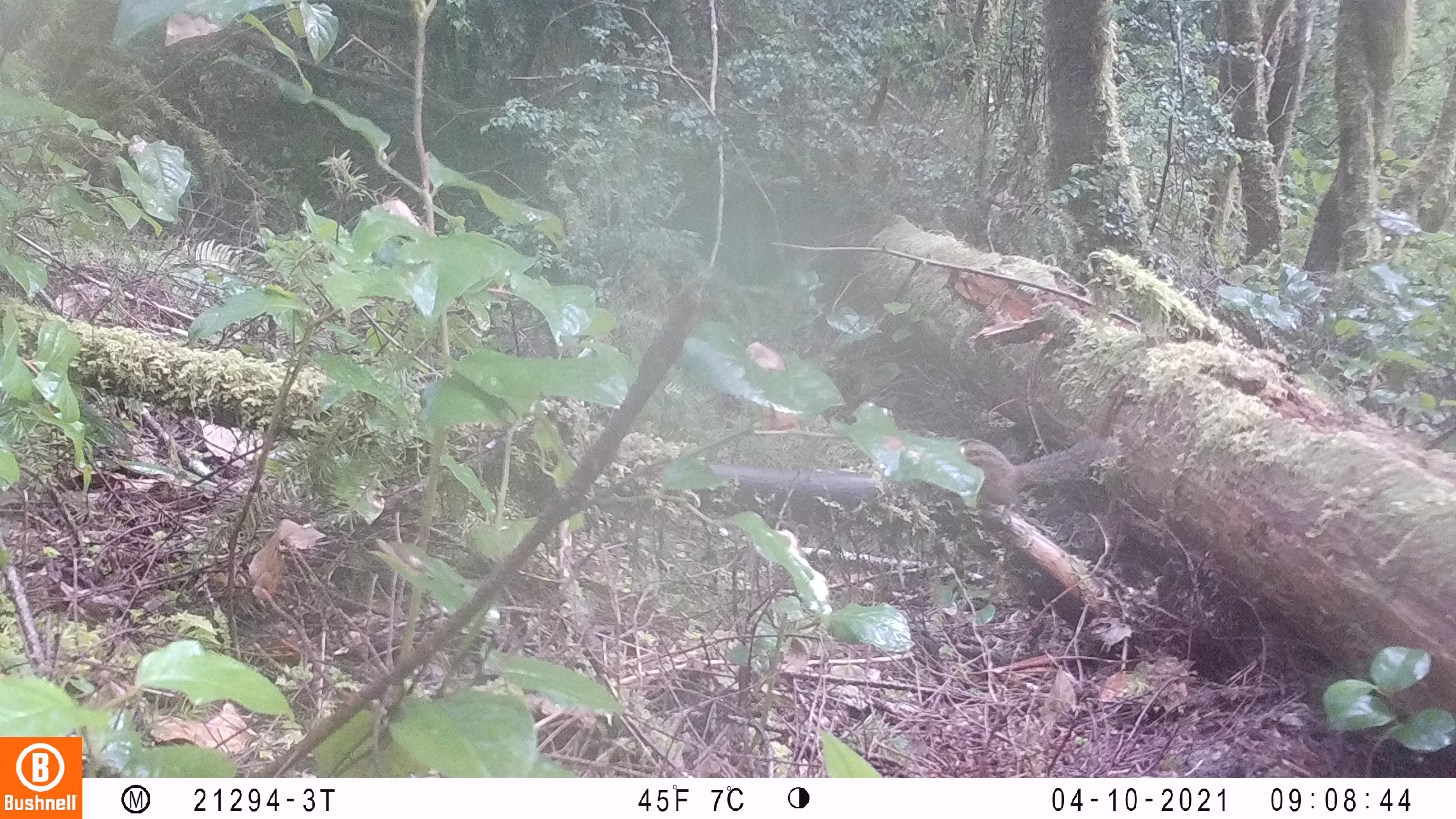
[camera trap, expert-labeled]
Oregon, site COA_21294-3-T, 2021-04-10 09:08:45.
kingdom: Animalia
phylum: Chordata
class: Mammalia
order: Rodentia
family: Sciuridae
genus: Neotamias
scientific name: Neotamias townsendii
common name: townsend's chipmunk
Townsend's chipmunk (Neotamias townsendii).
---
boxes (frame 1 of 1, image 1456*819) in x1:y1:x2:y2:
townsend's chipmunk: 958:426:1122:511